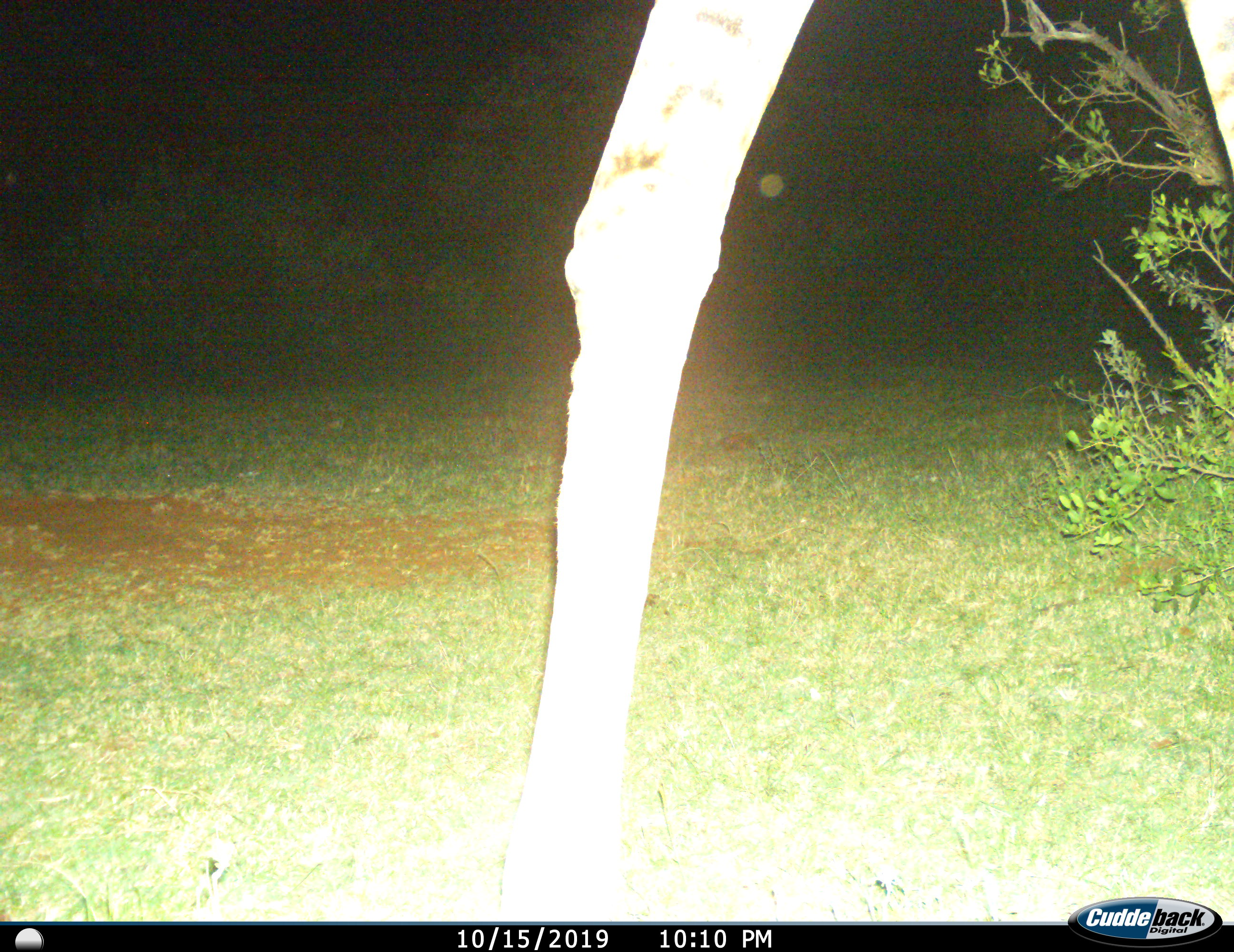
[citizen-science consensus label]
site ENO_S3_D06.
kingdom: Animalia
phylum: Chordata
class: Mammalia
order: Artiodactyla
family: Giraffidae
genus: Giraffa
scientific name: Giraffa camelopardalis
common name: giraffe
Giraffe (Giraffa camelopardalis), count 1. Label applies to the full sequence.